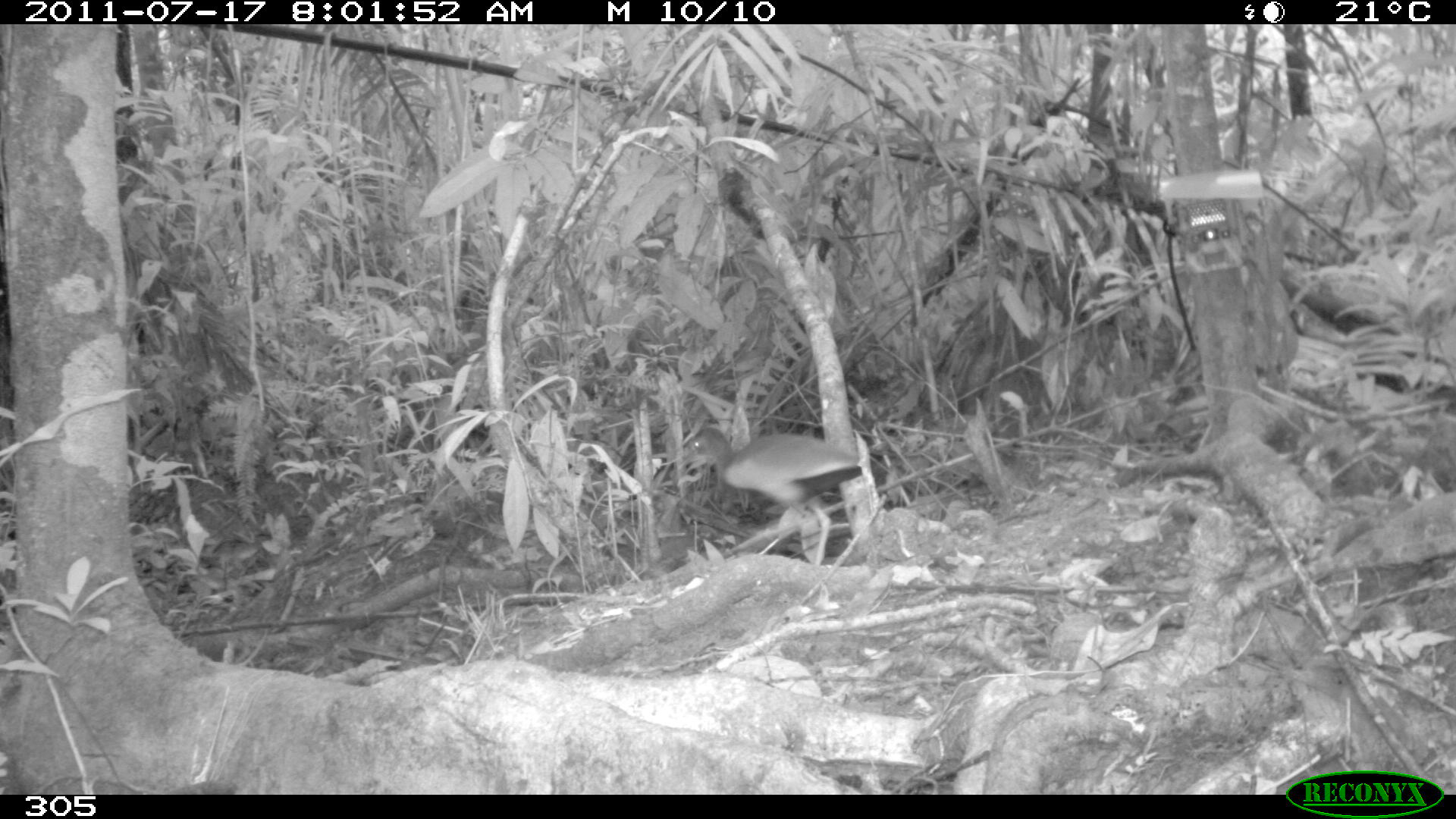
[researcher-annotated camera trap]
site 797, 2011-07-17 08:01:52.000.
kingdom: Animalia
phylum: Chordata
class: Aves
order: Gruiformes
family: Rallidae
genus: Aramides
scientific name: Aramides cajaneus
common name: gray-cowled wood-rail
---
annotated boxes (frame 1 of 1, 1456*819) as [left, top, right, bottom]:
aramides cajaneus: [677, 424, 862, 566]